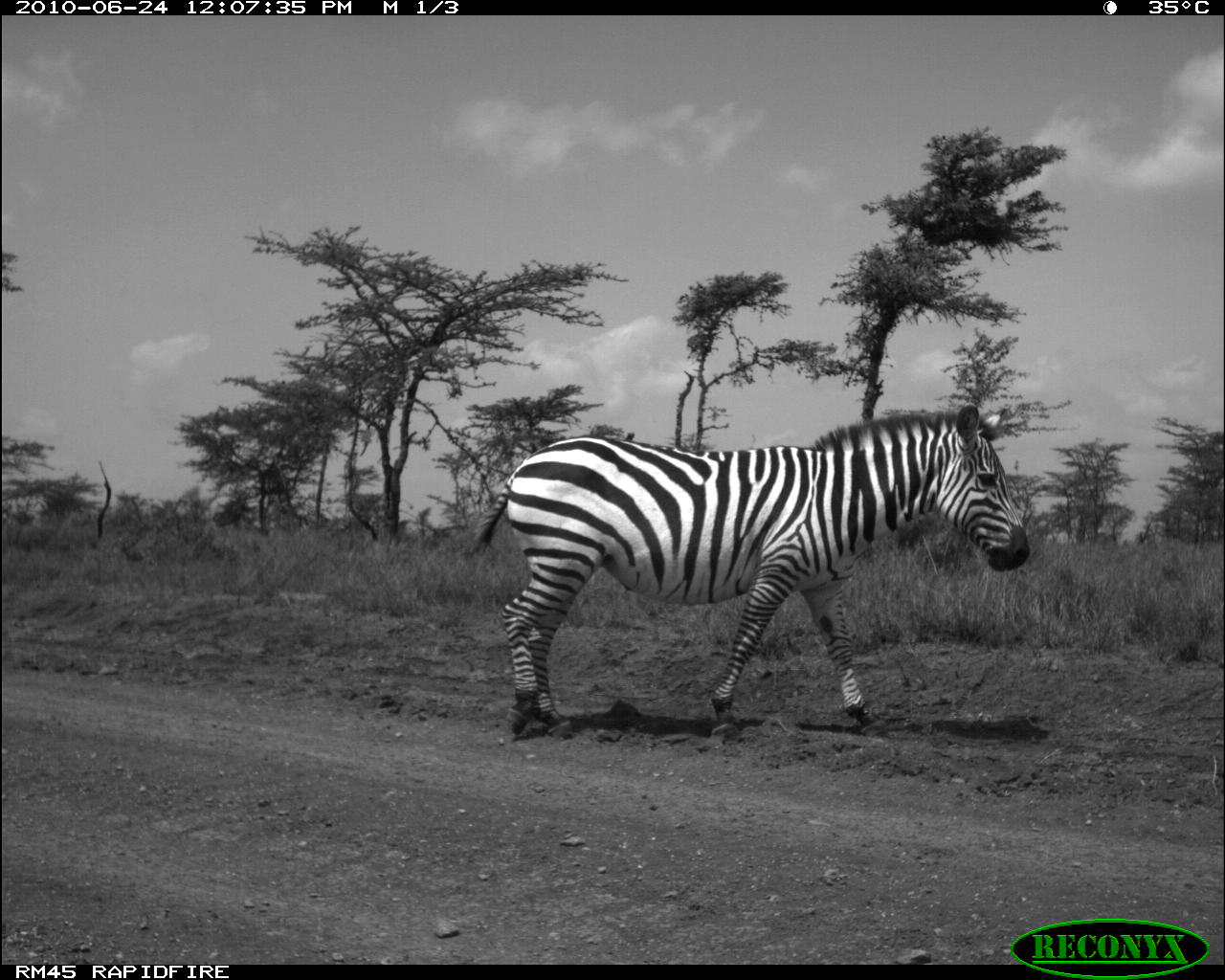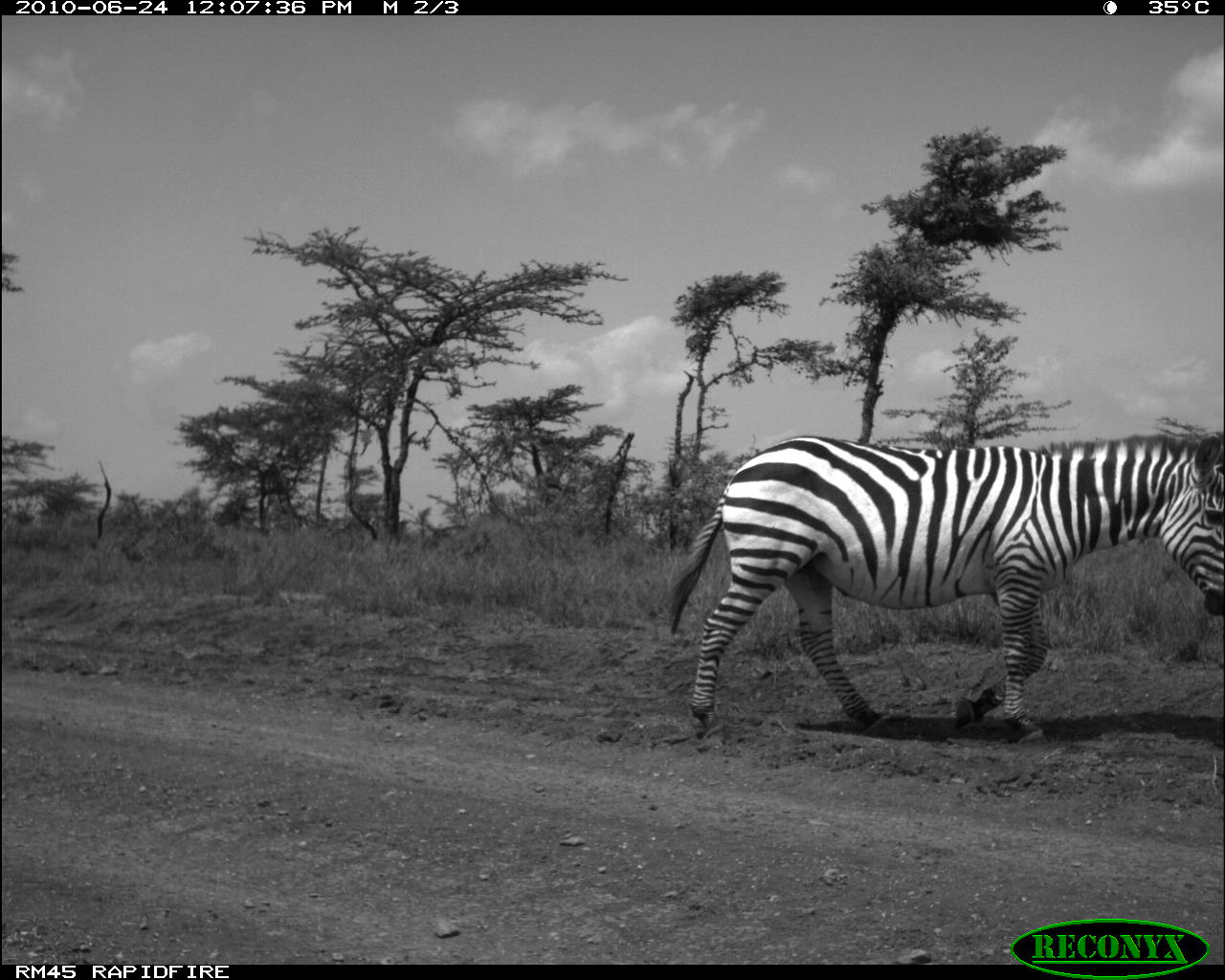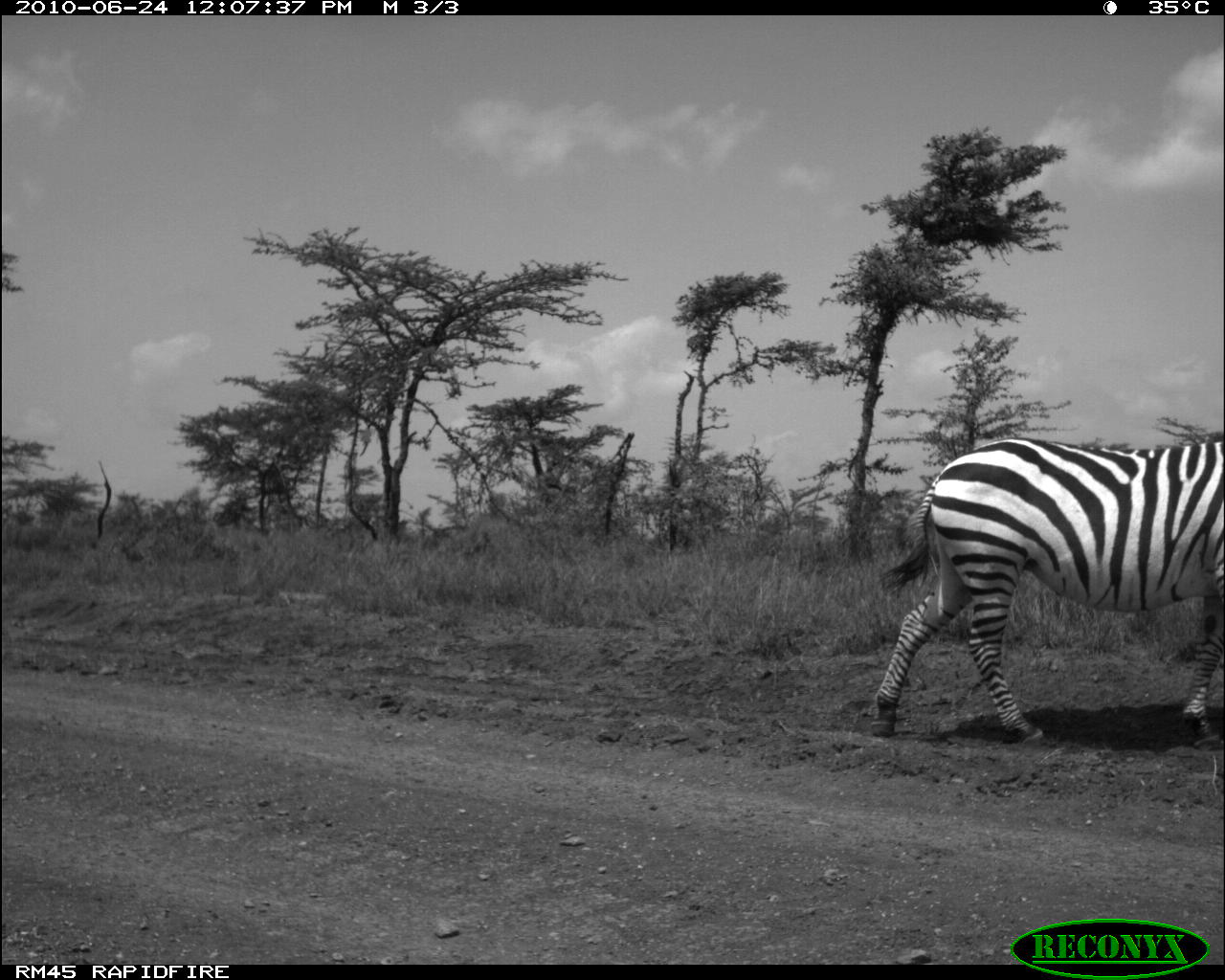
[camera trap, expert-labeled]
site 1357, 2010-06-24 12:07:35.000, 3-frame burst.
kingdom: Animalia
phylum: Chordata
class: Mammalia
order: Perissodactyla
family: Equidae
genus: Equus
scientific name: Equus quagga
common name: plains zebra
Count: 1.